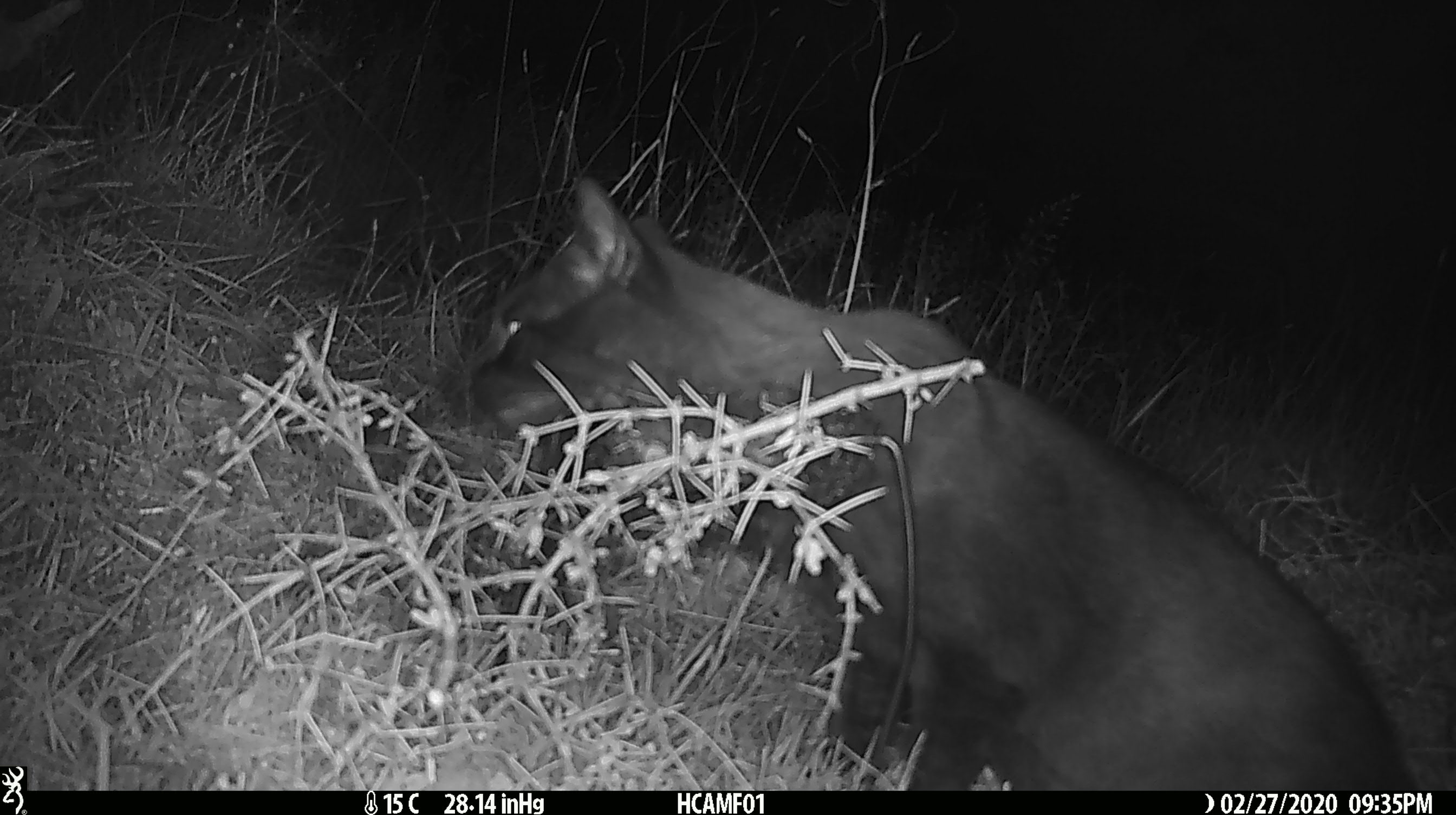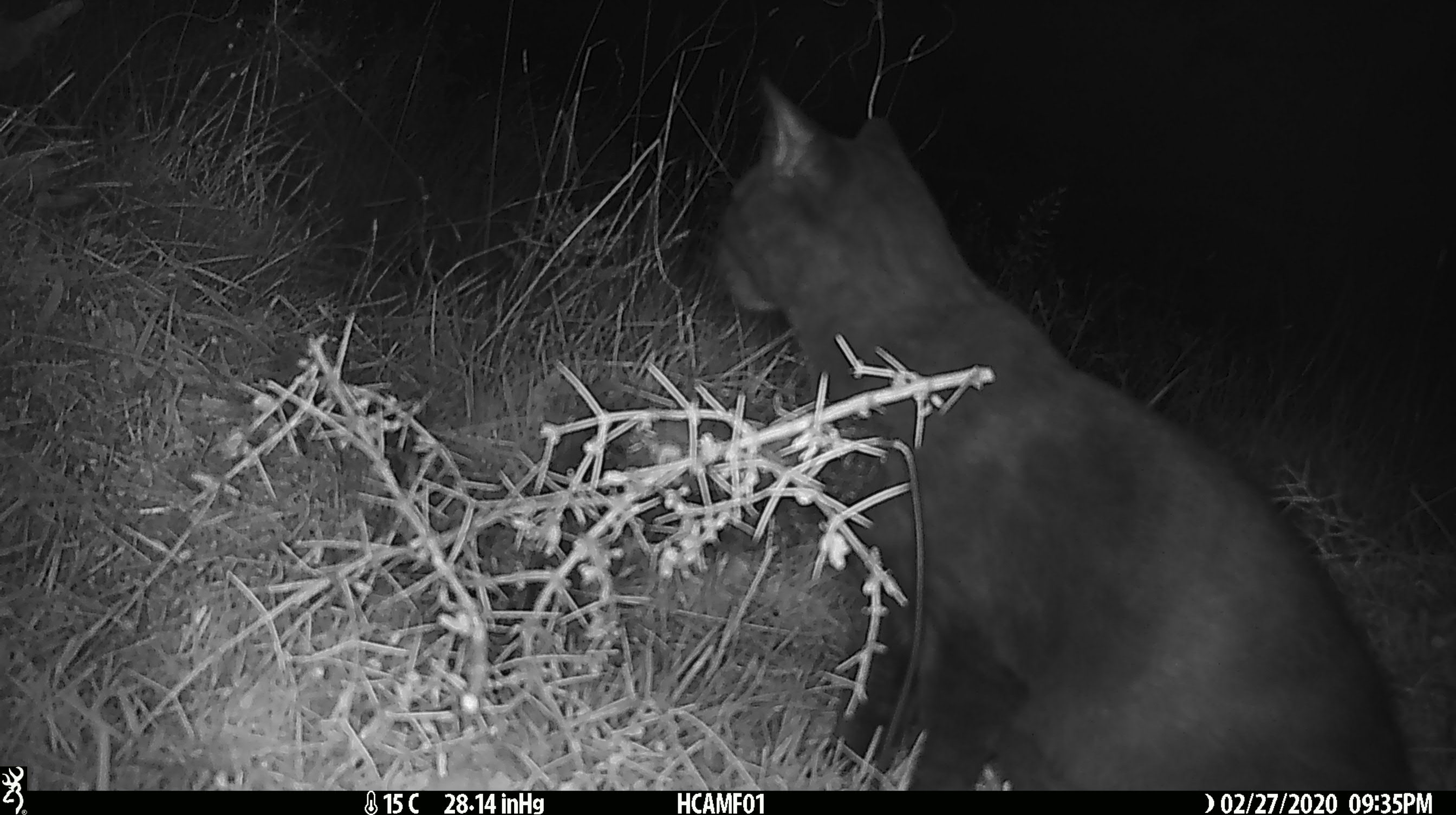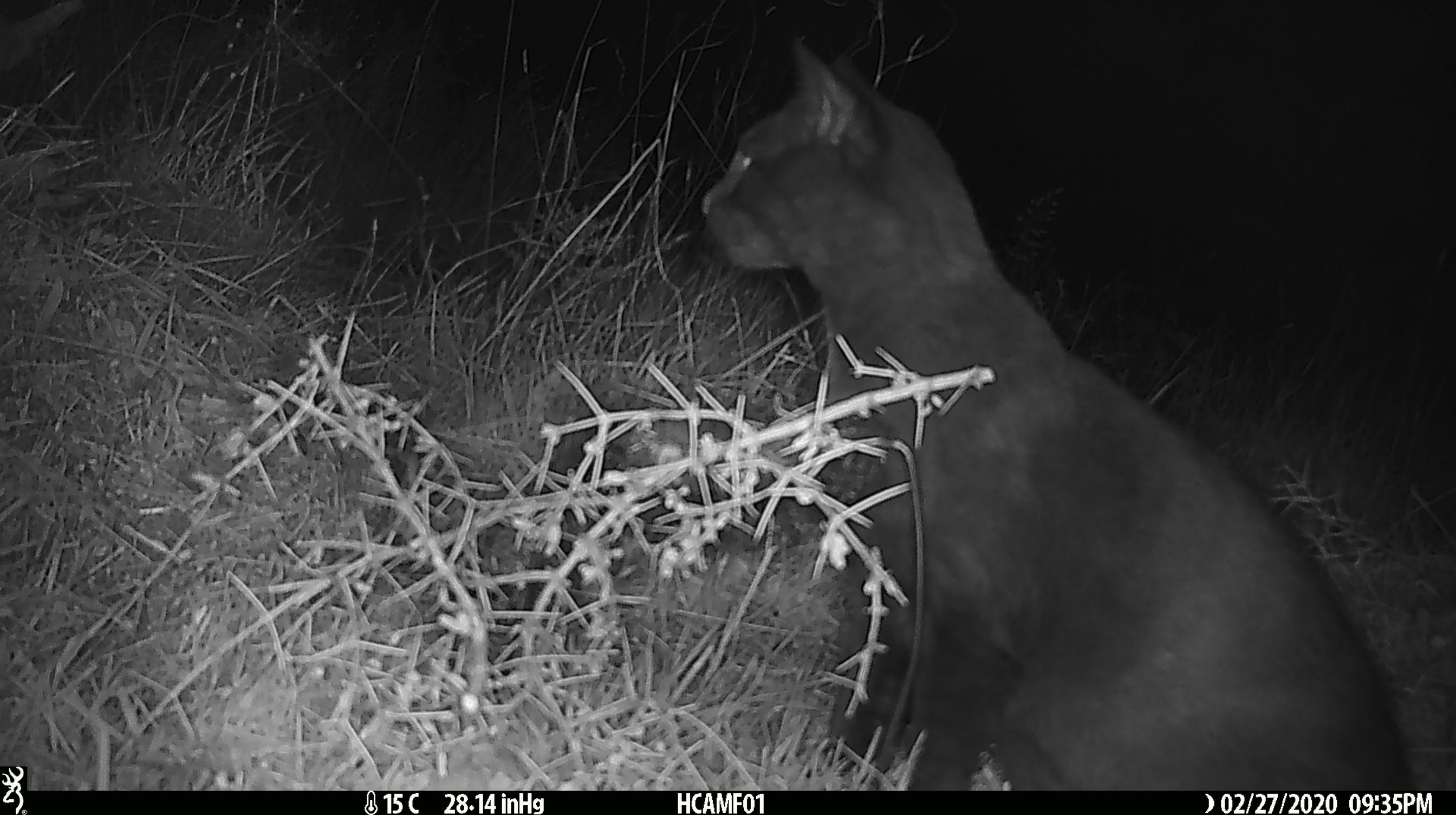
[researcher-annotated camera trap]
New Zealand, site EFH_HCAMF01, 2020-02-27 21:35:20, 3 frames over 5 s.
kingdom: Animalia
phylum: Chordata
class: Mammalia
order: Carnivora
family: Felidae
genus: Felis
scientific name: Felis catus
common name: domestic cat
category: cat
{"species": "cat (domestic cat) (Felis catus)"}